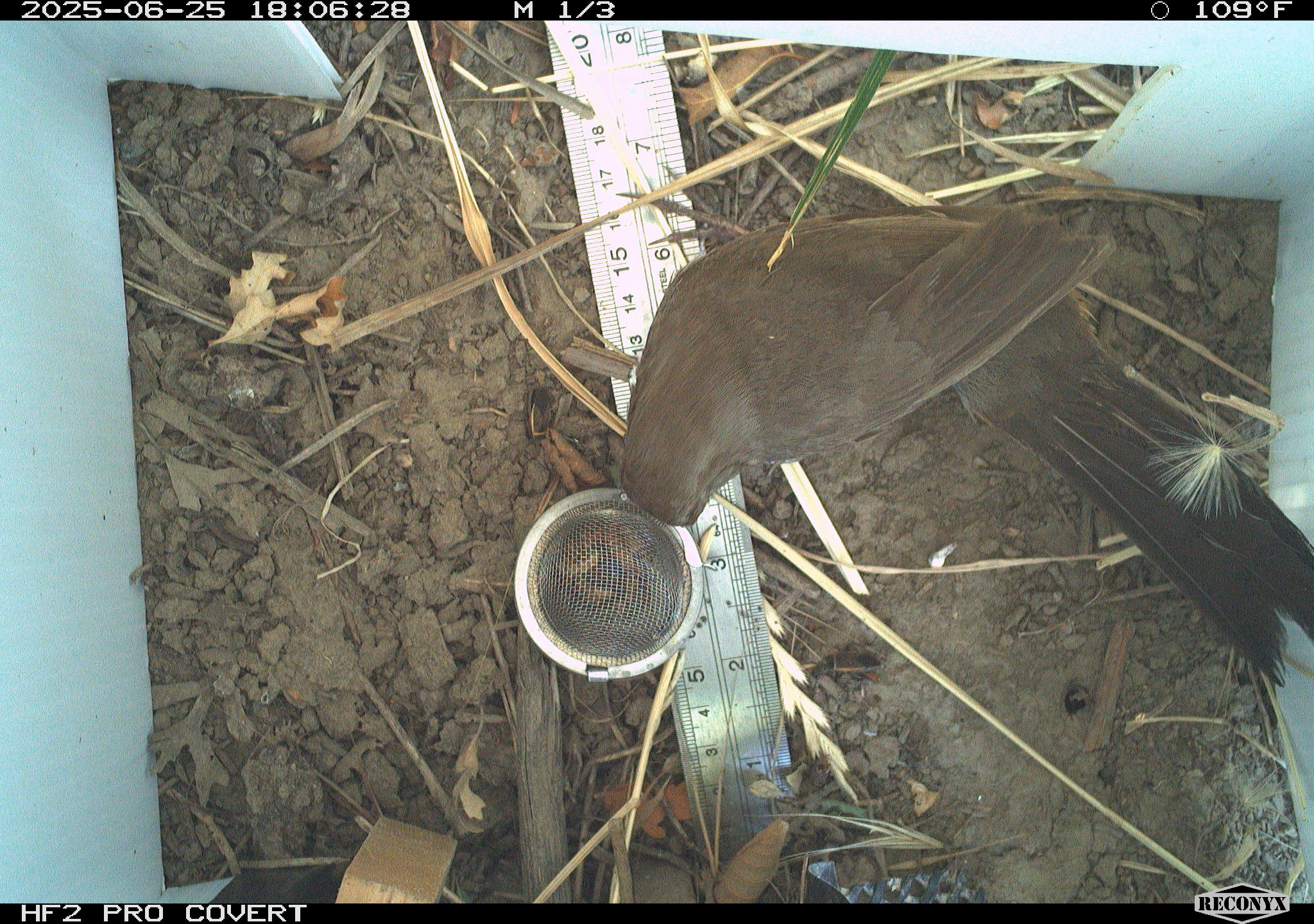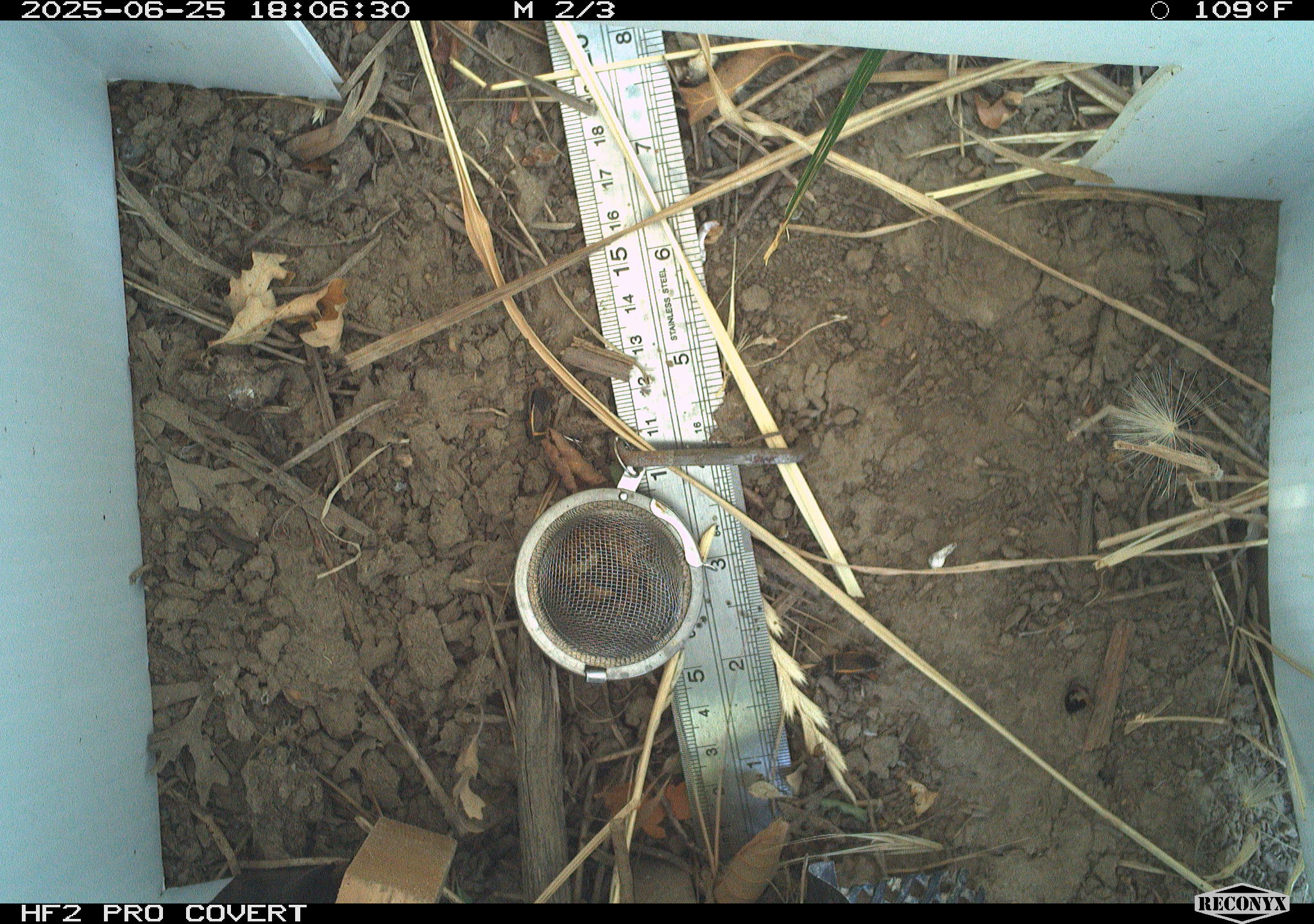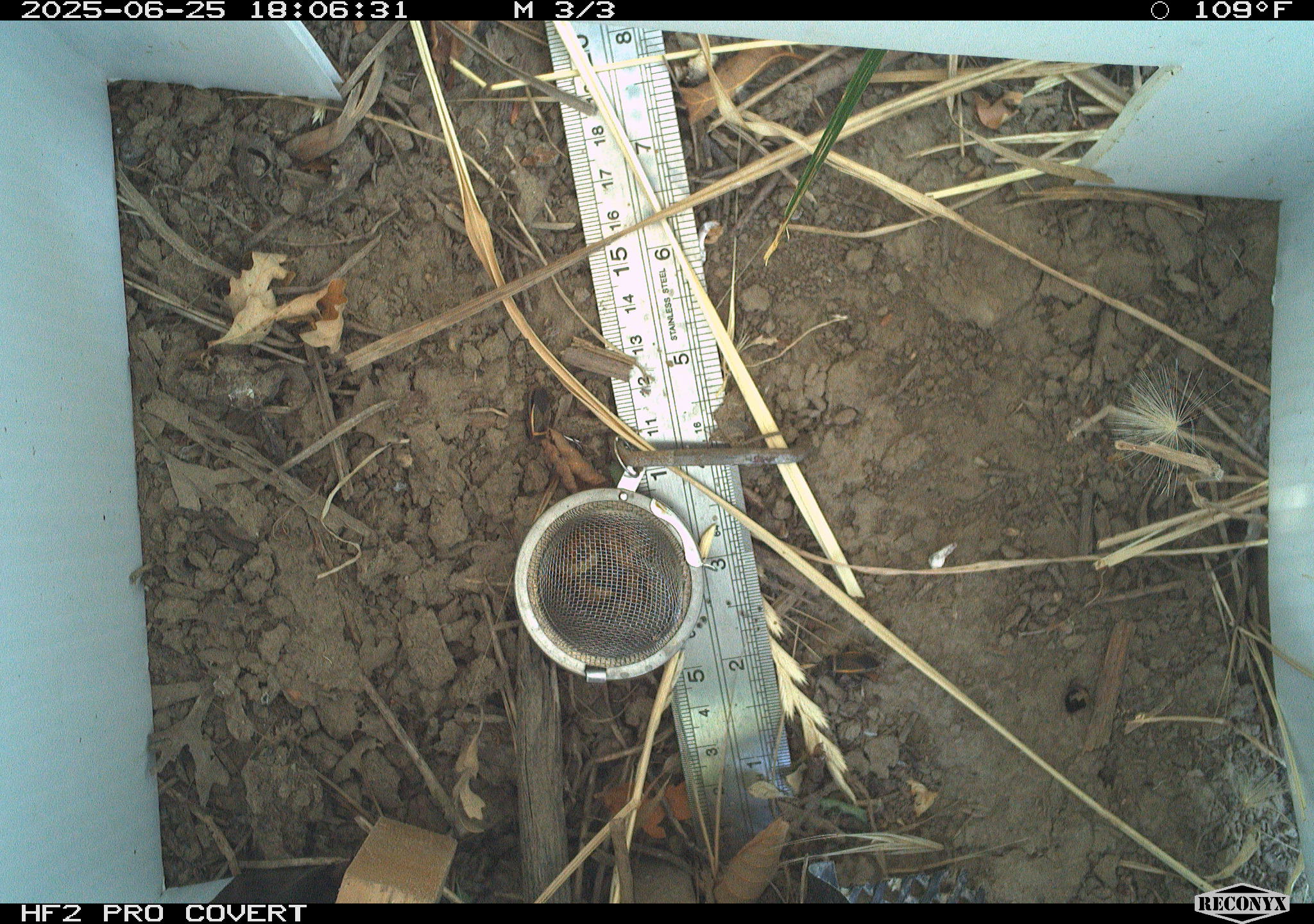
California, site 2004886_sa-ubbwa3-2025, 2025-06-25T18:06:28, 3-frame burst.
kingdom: Animalia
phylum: Chordata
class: Aves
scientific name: Aves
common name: bird